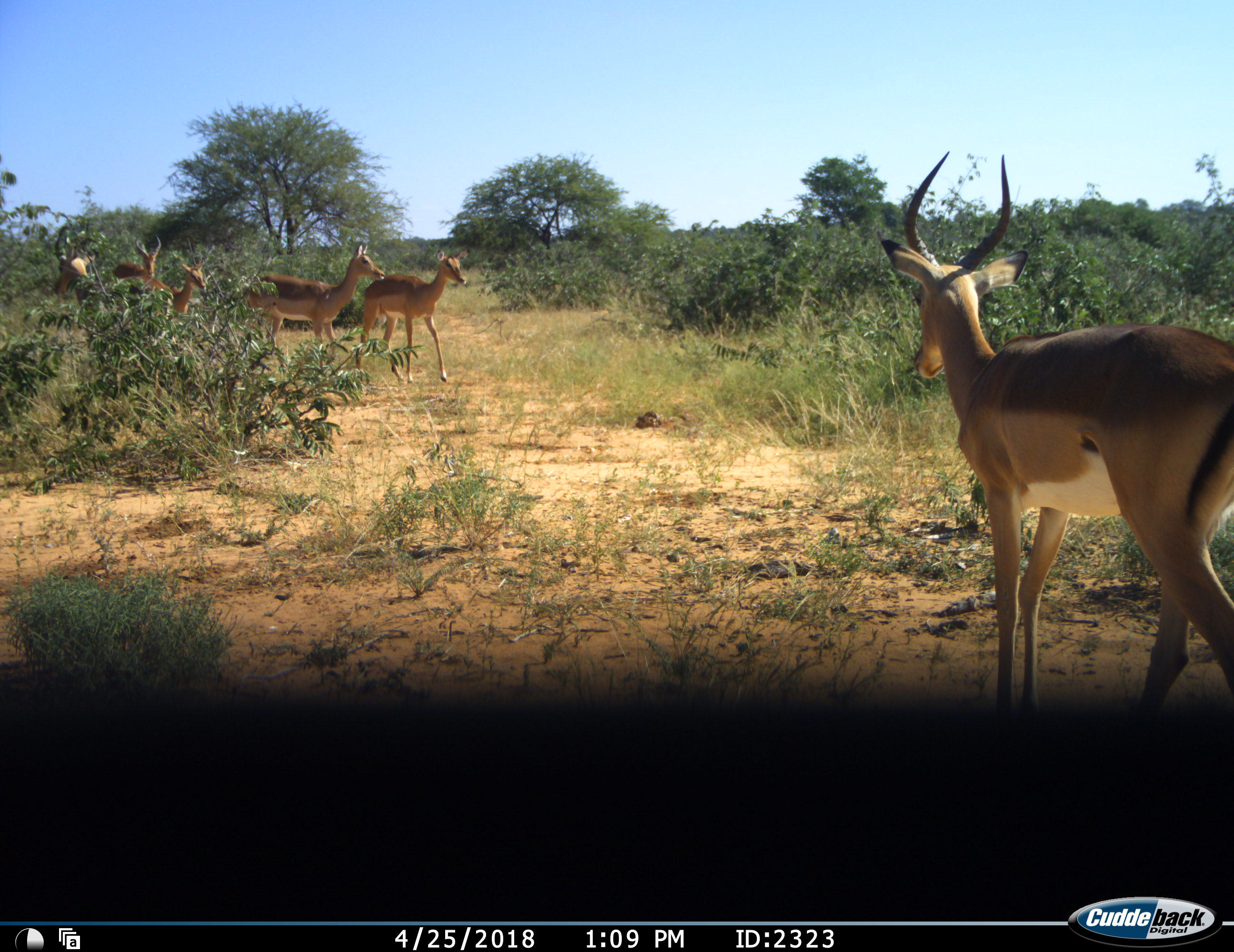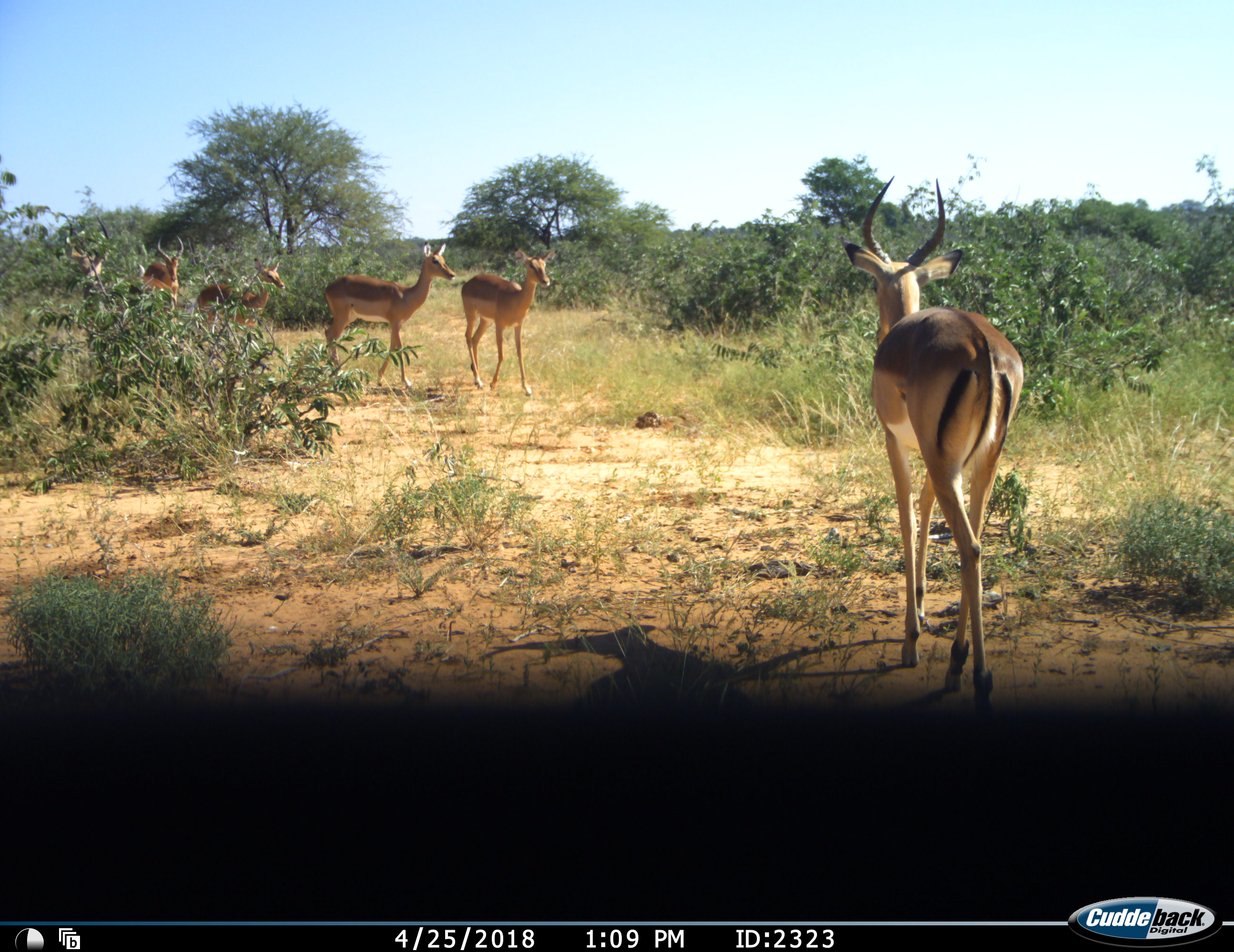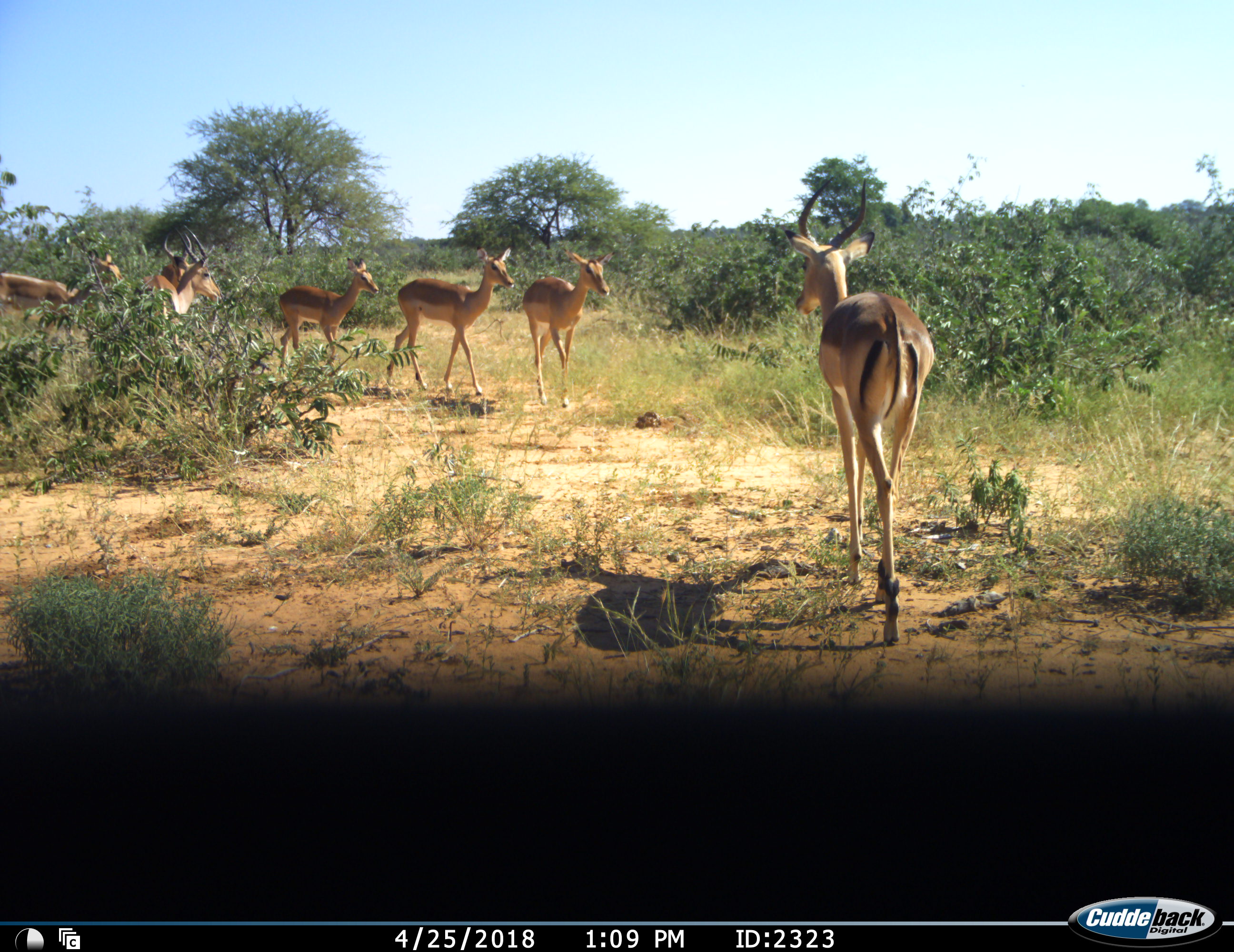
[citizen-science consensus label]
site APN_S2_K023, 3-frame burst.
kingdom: Animalia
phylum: Chordata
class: Mammalia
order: Artiodactyla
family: Bovidae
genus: Aepyceros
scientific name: Aepyceros melampus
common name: impala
Impala (Aepyceros melampus), count 7. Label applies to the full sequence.